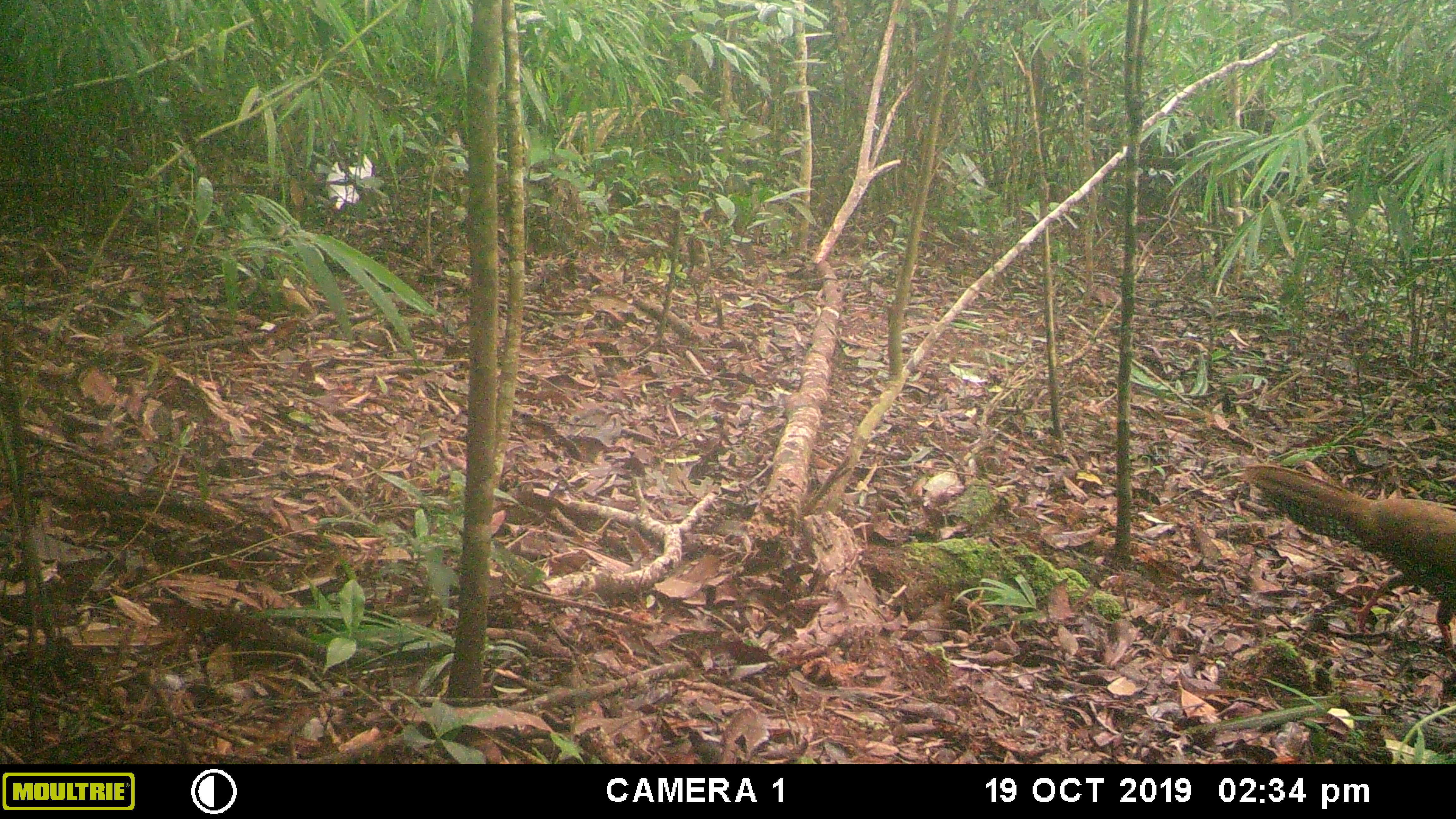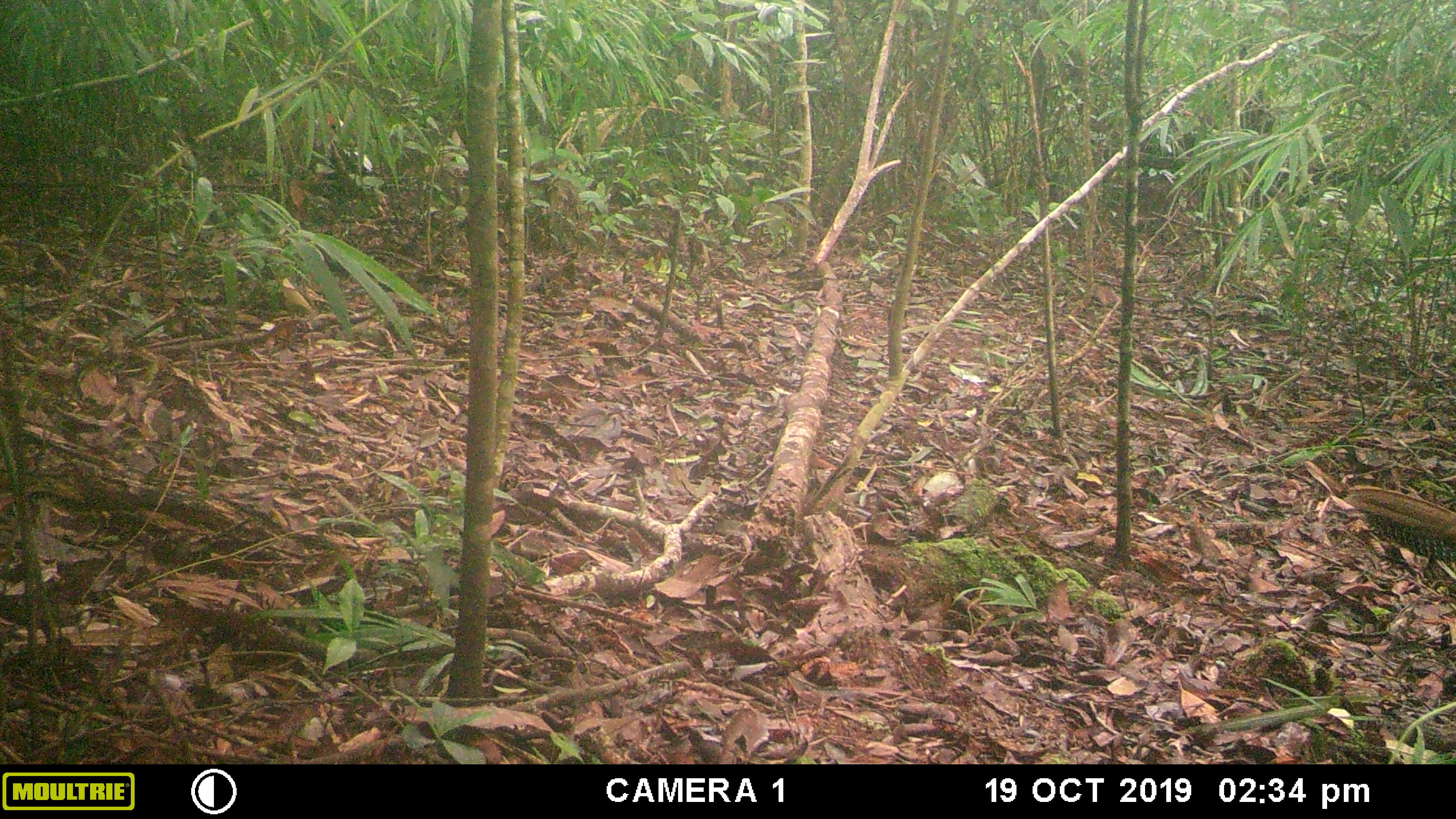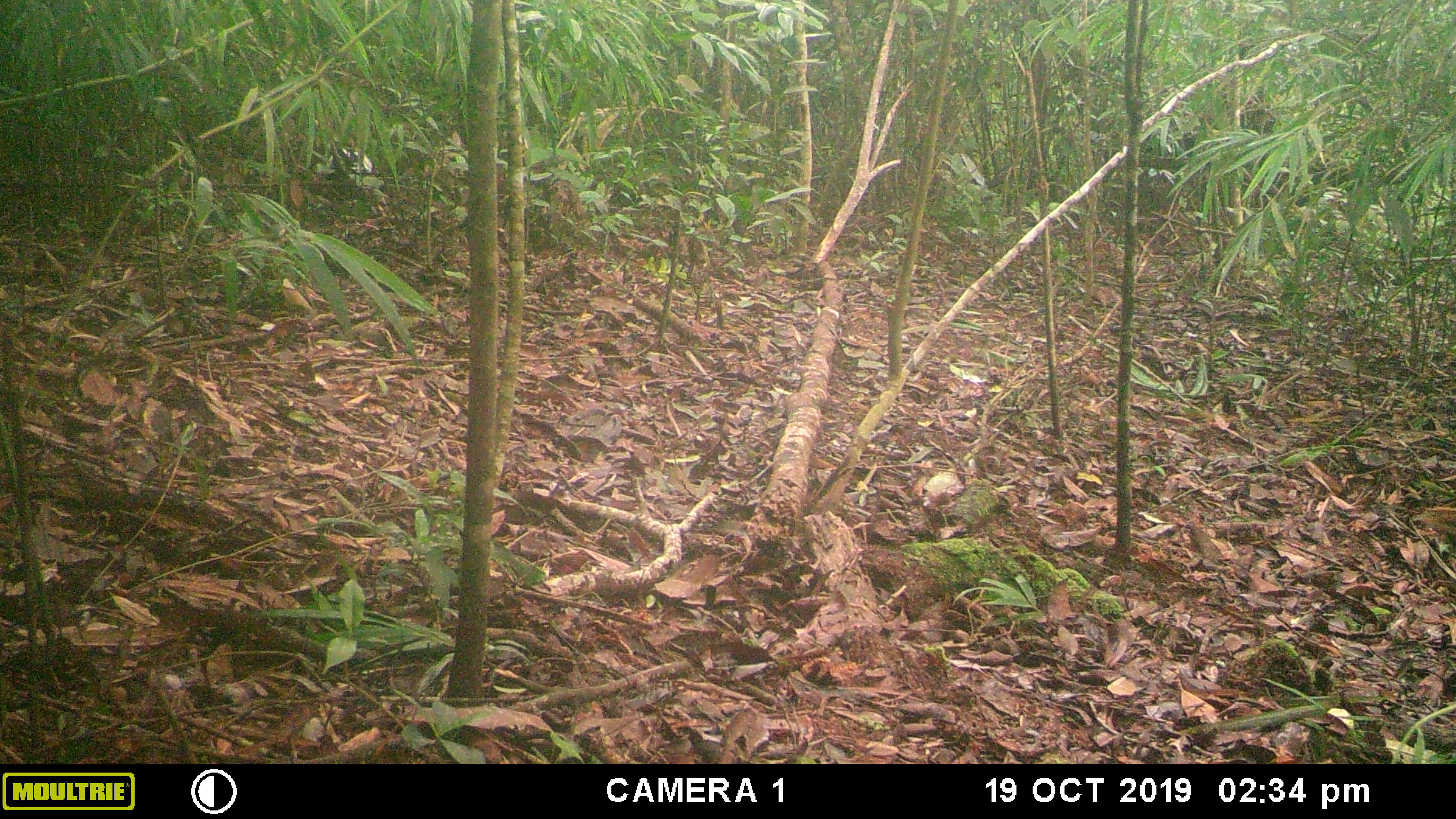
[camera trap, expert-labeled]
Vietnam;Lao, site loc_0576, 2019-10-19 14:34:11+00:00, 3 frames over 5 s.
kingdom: Animalia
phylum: Chordata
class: Aves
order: Galliformes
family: Phasianidae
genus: Lophura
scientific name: Lophura nycthemera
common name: silver pheasant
Silver pheasant (Lophura nycthemera). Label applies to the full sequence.